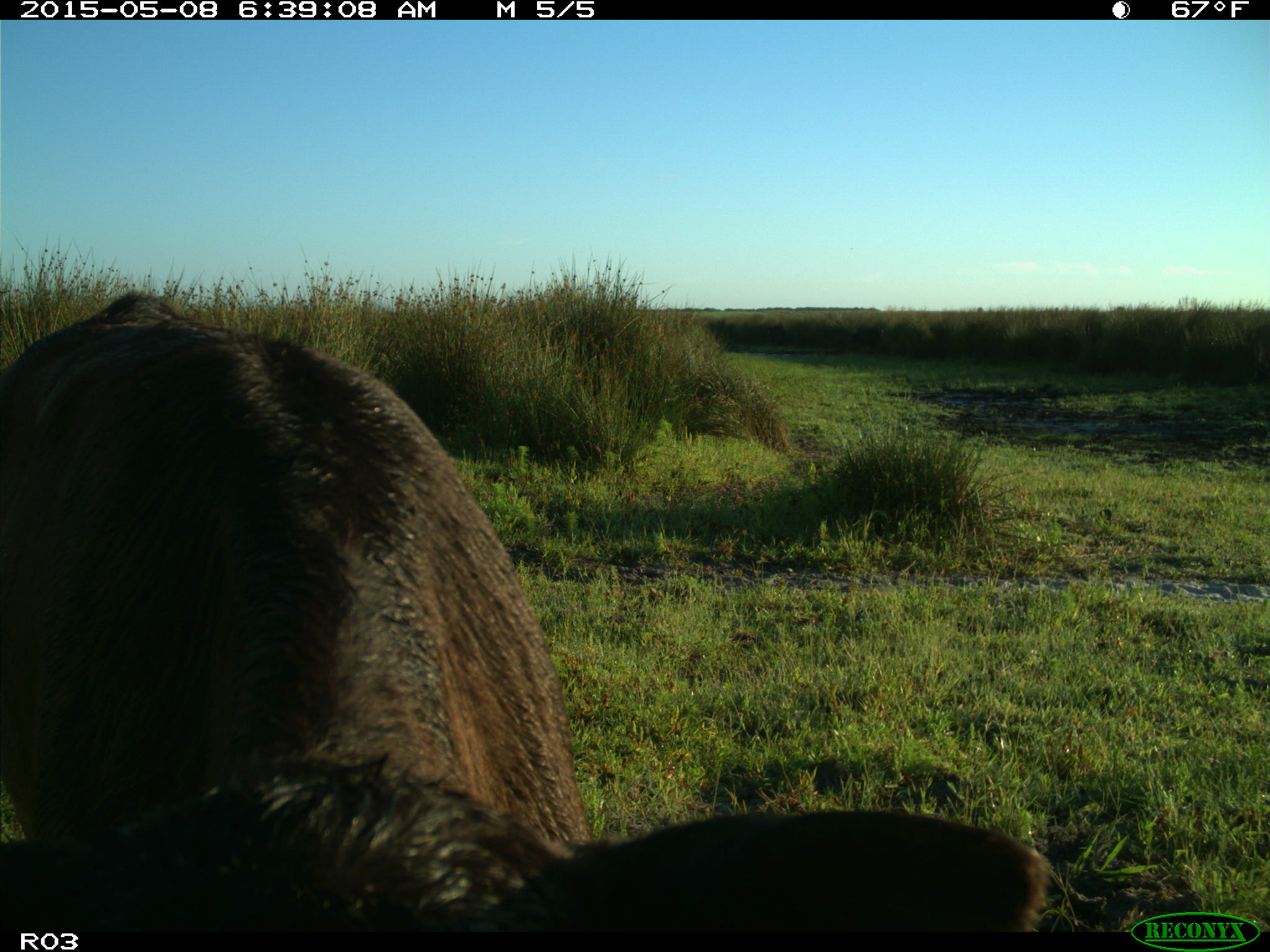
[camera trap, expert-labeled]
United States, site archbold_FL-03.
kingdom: Animalia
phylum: Chordata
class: Mammalia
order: Artiodactyla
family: Bovidae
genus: Bos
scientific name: Bos taurus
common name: domestic cow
Bos taurus (domestic cow).